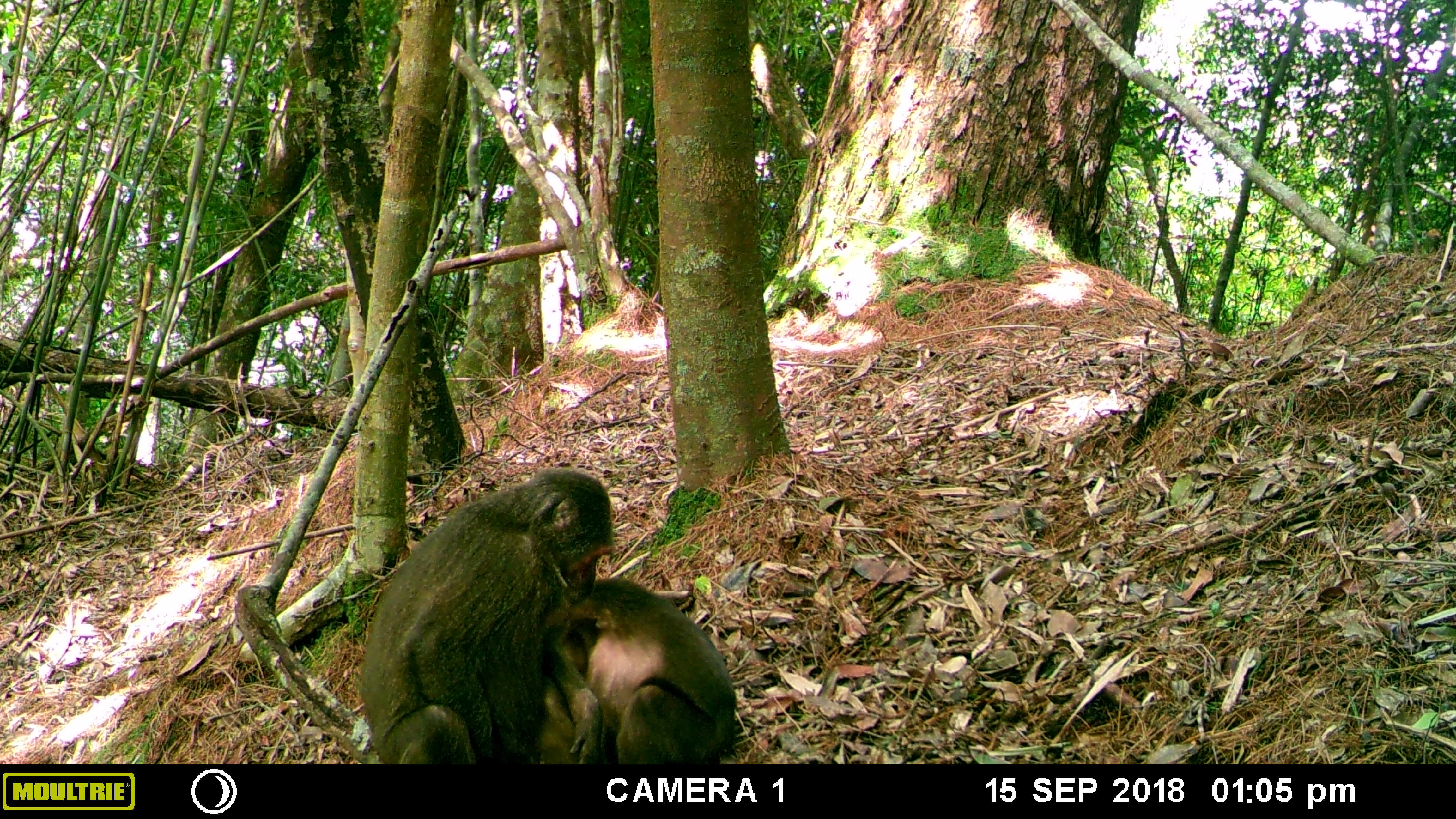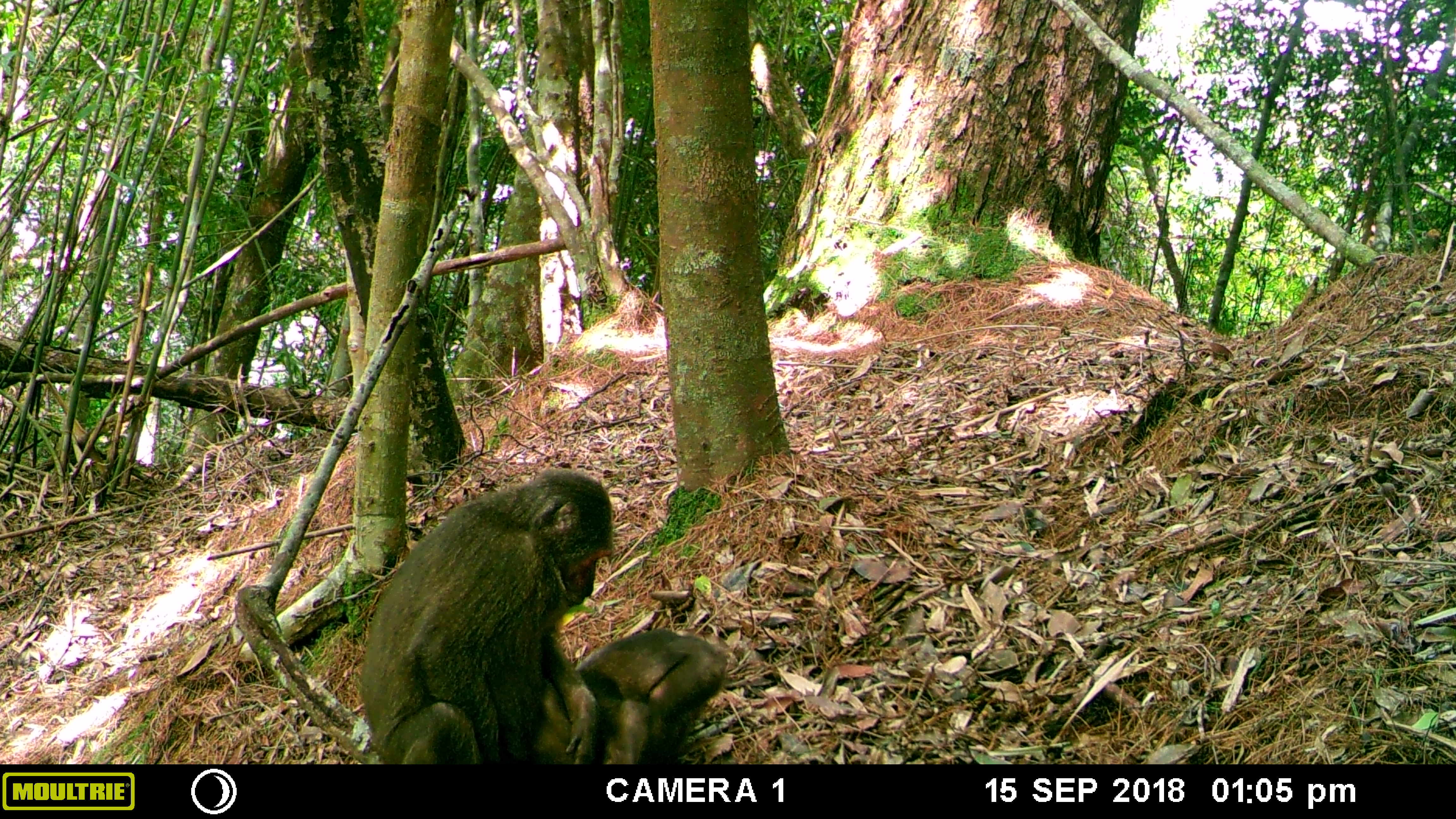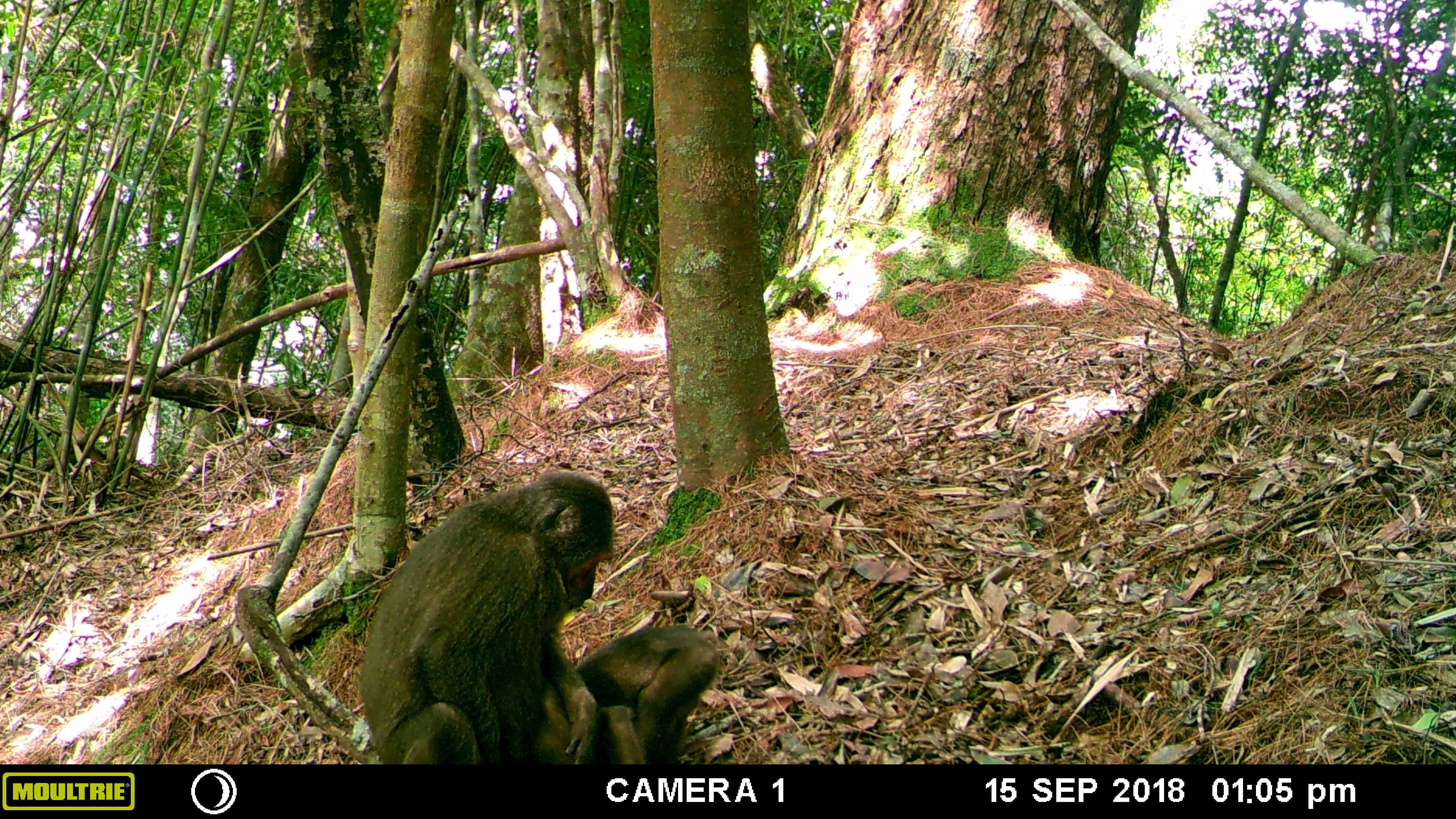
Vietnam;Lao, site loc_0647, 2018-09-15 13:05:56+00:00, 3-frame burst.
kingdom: Animalia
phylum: Chordata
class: Mammalia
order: Primates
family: Cercopithecidae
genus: Macaca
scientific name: Macaca arctoides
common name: stump-tailed macaque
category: stump tailed macaque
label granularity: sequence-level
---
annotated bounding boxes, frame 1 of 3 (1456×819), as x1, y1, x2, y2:
stump tailed macaque: 357, 467, 613, 764; 539, 579, 737, 764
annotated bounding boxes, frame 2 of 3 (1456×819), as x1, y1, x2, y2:
stump tailed macaque: 361, 467, 613, 764; 574, 629, 728, 764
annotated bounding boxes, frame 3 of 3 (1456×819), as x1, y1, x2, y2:
stump tailed macaque: 361, 467, 613, 764; 575, 624, 720, 764